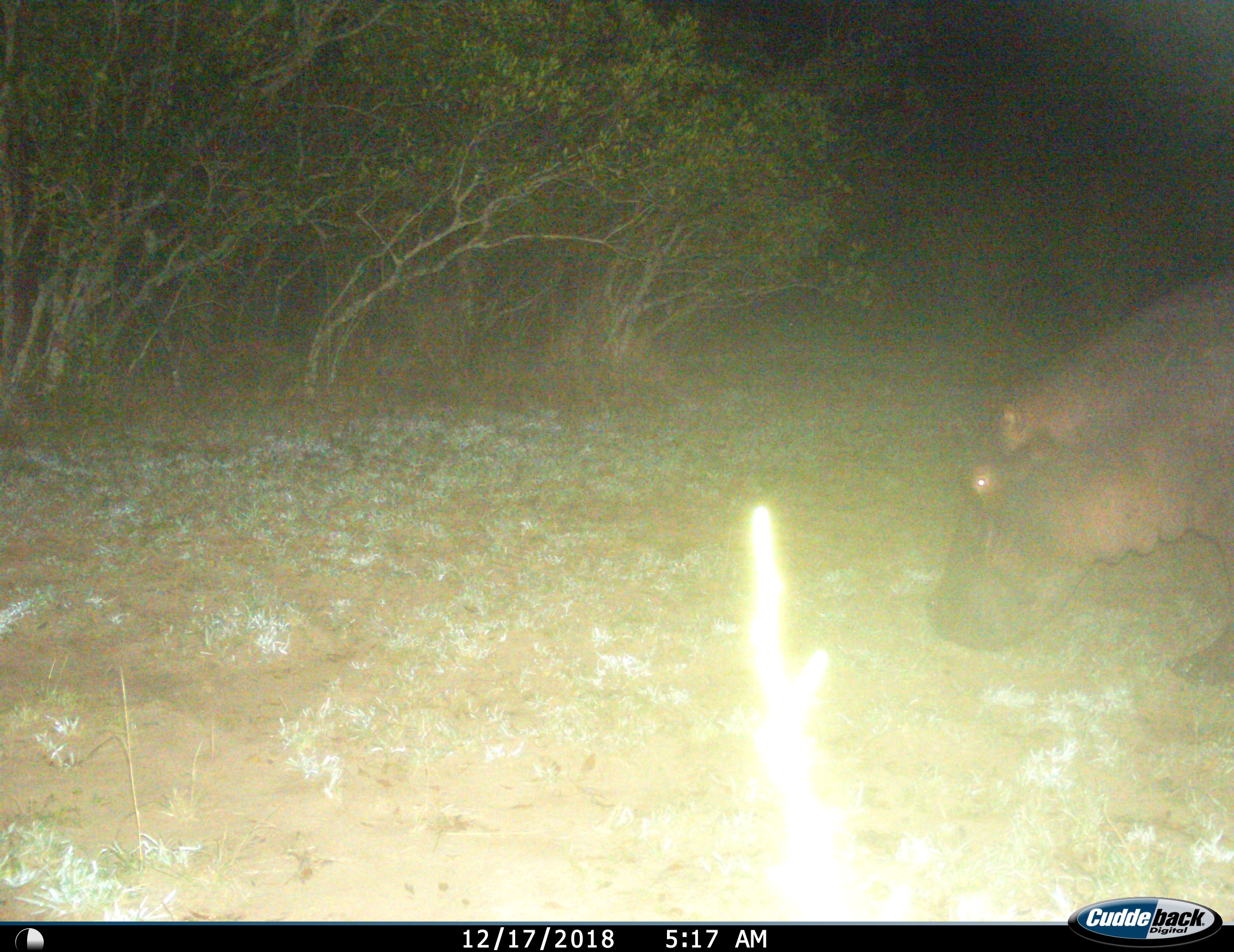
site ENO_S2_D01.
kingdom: Animalia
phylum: Chordata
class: Mammalia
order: Artiodactyla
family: Hippopotamidae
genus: Hippopotamus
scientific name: Hippopotamus amphibius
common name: hippopotamus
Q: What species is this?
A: Hippopotamus (Hippopotamus amphibius).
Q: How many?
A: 1.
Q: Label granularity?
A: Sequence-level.